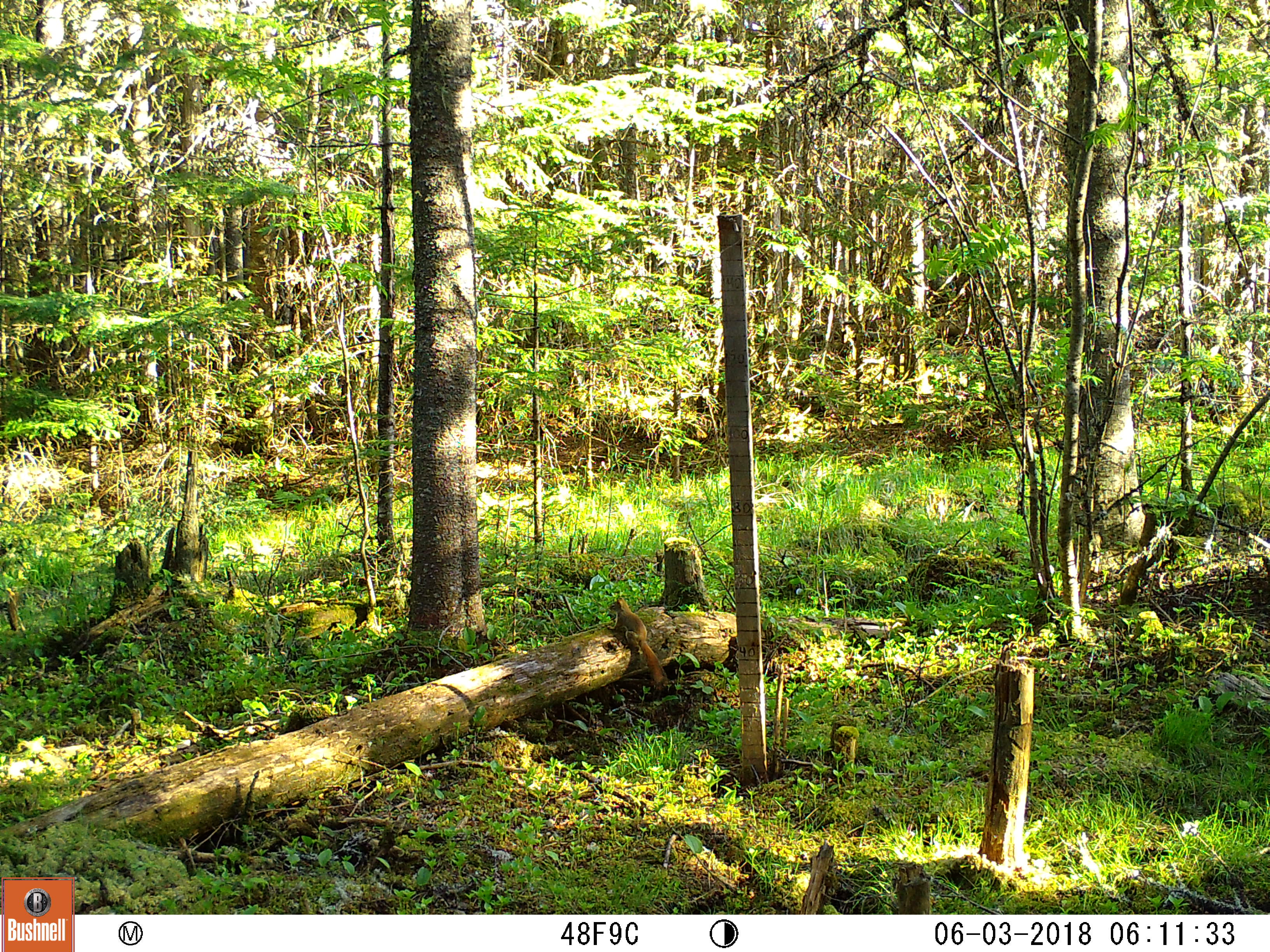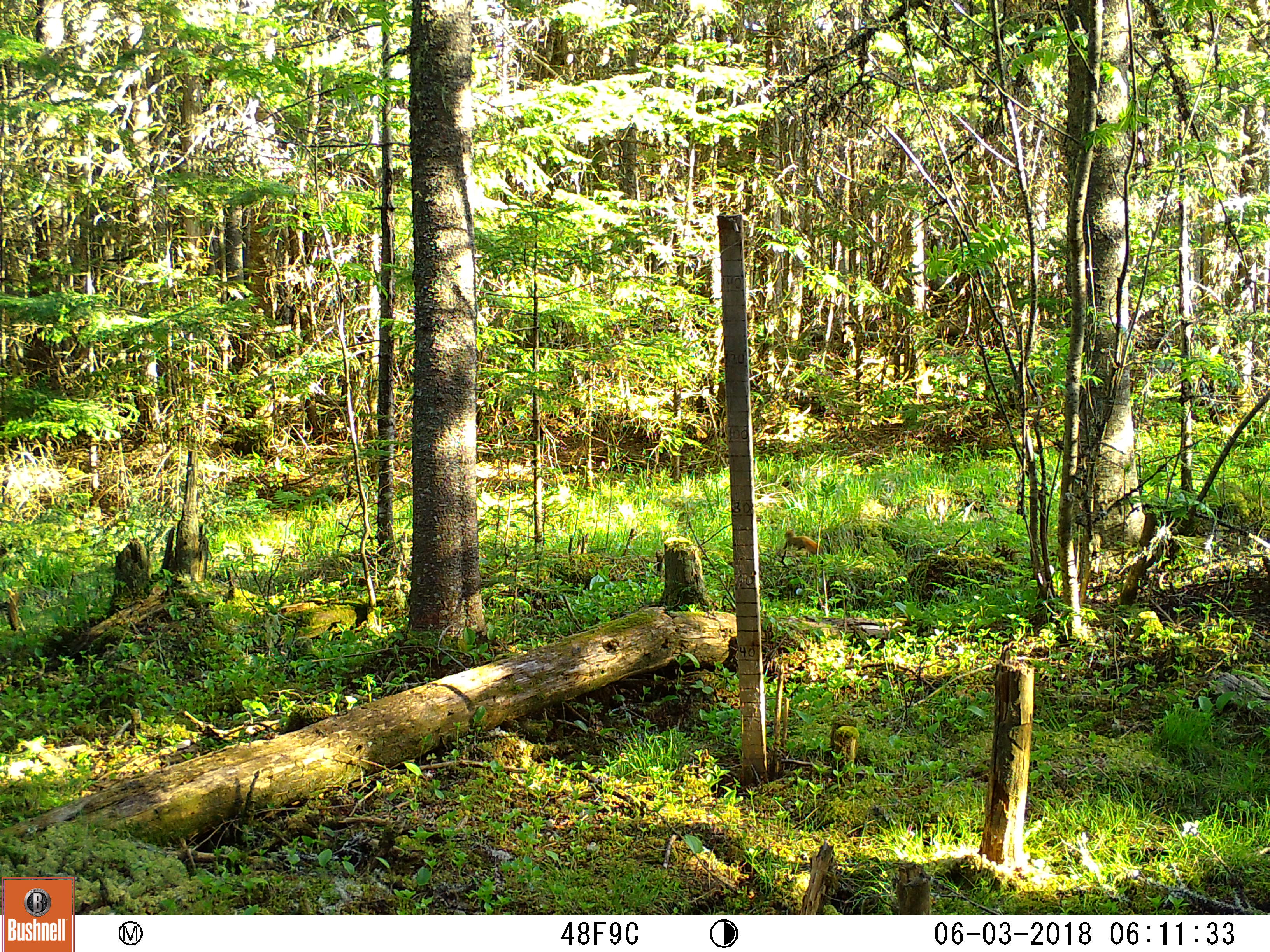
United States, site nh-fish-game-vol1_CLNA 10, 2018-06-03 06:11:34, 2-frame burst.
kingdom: Animalia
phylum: Chordata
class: Mammalia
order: Rodentia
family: Sciuridae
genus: Tamiasciurus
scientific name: Tamiasciurus hudsonicus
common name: red squirrel